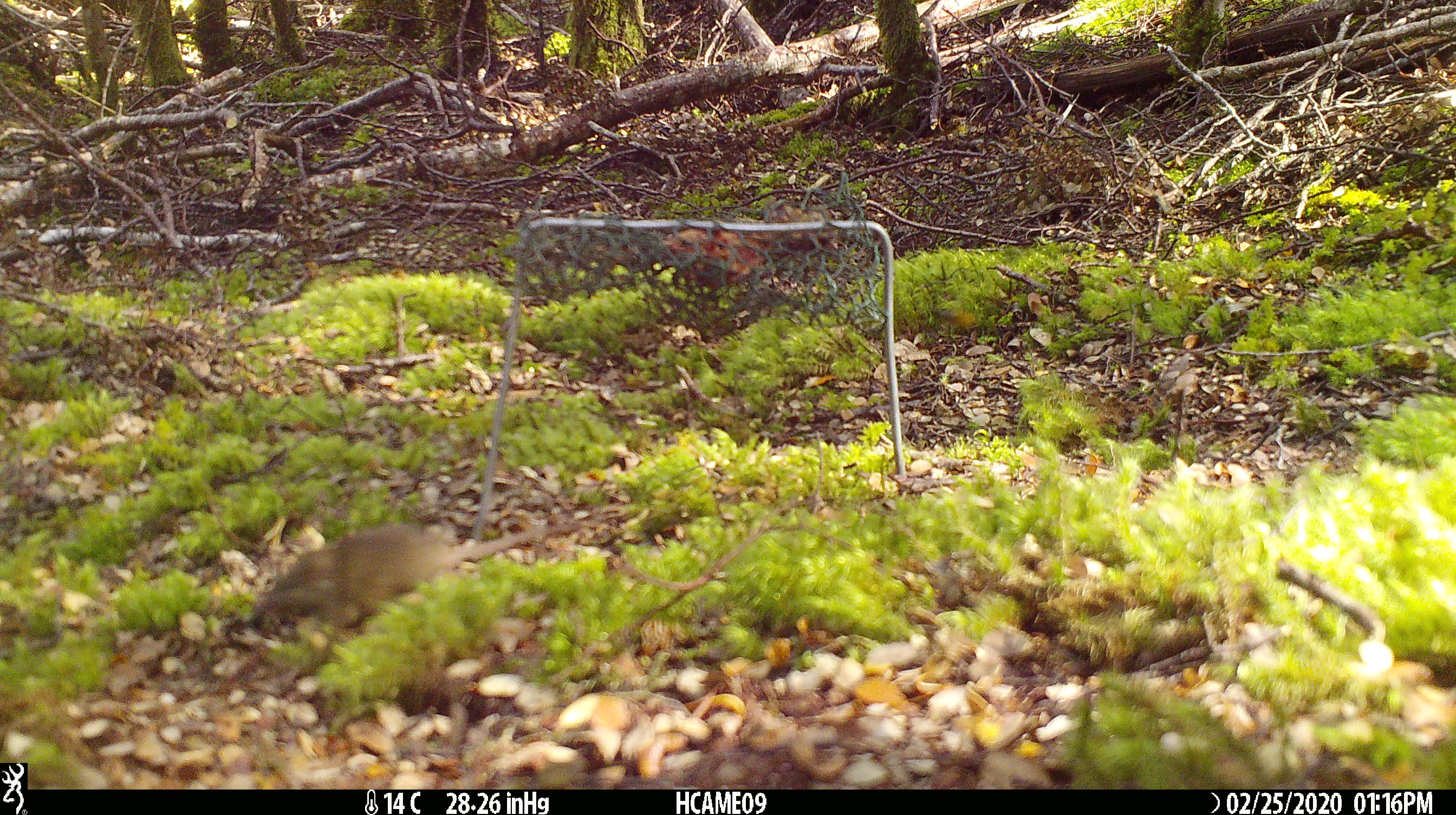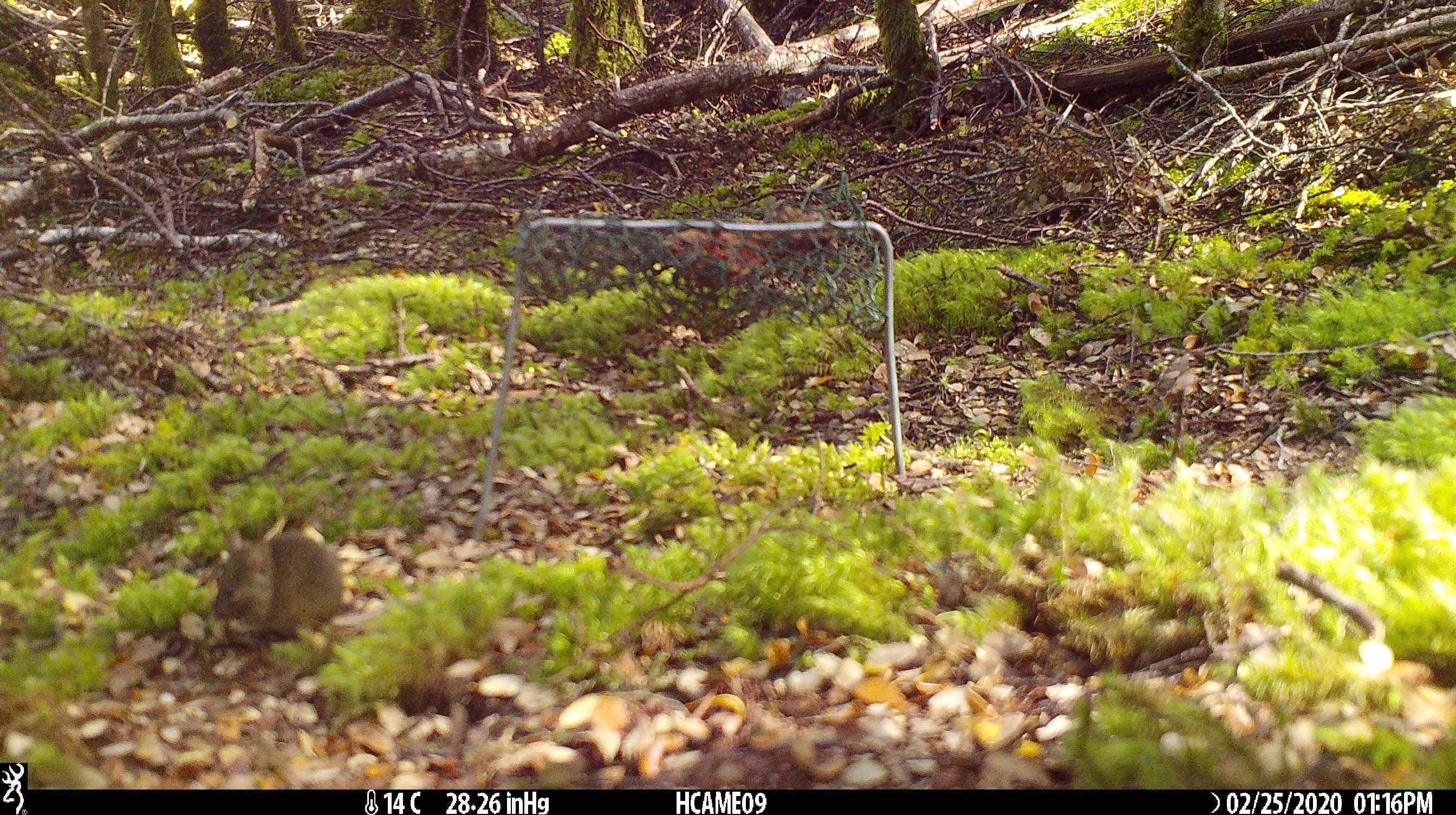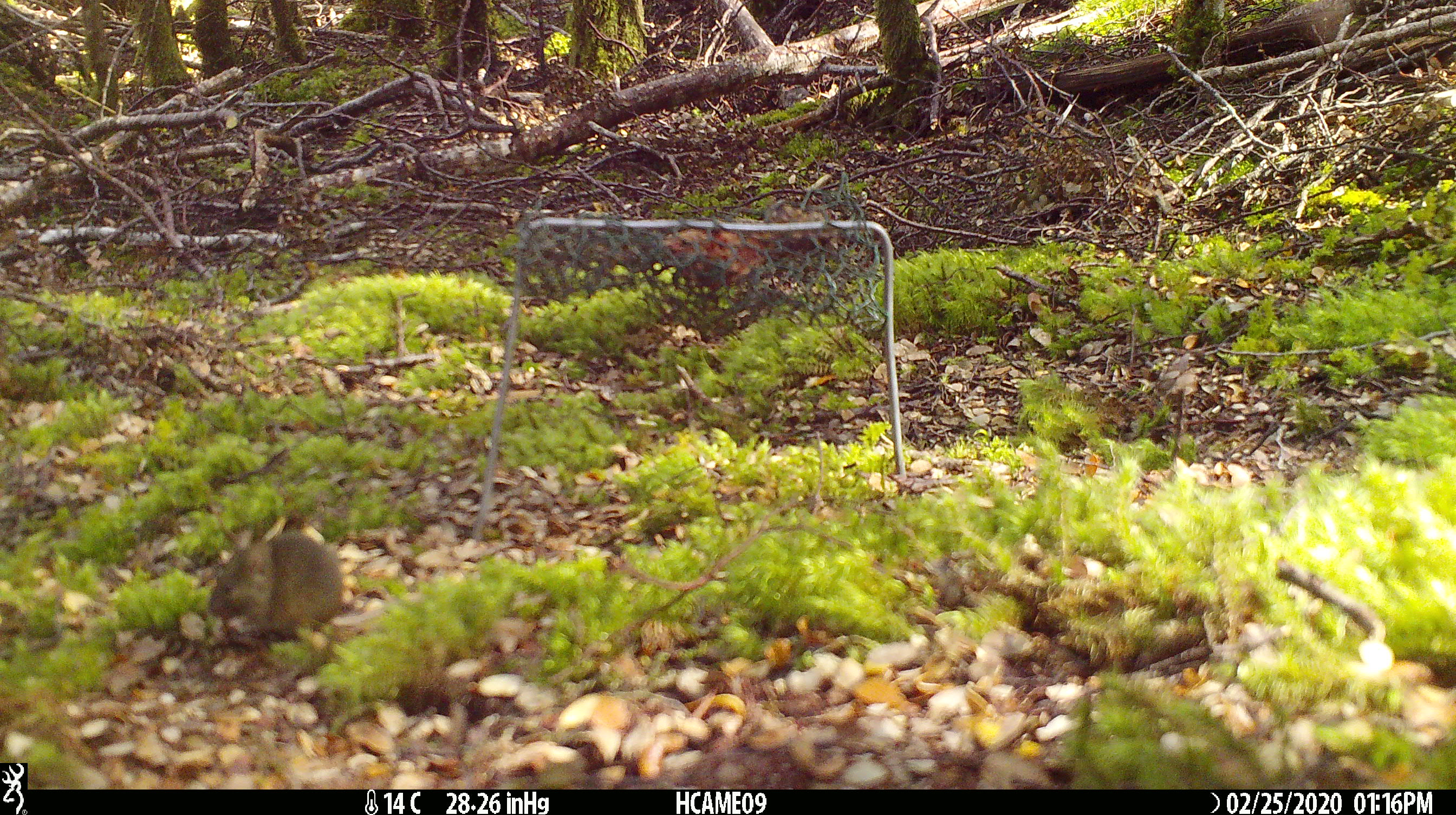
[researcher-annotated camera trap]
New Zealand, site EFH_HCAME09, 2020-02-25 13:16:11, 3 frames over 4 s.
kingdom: Animalia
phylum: Chordata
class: Mammalia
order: Rodentia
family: Muridae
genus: Mus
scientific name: Mus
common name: mouse